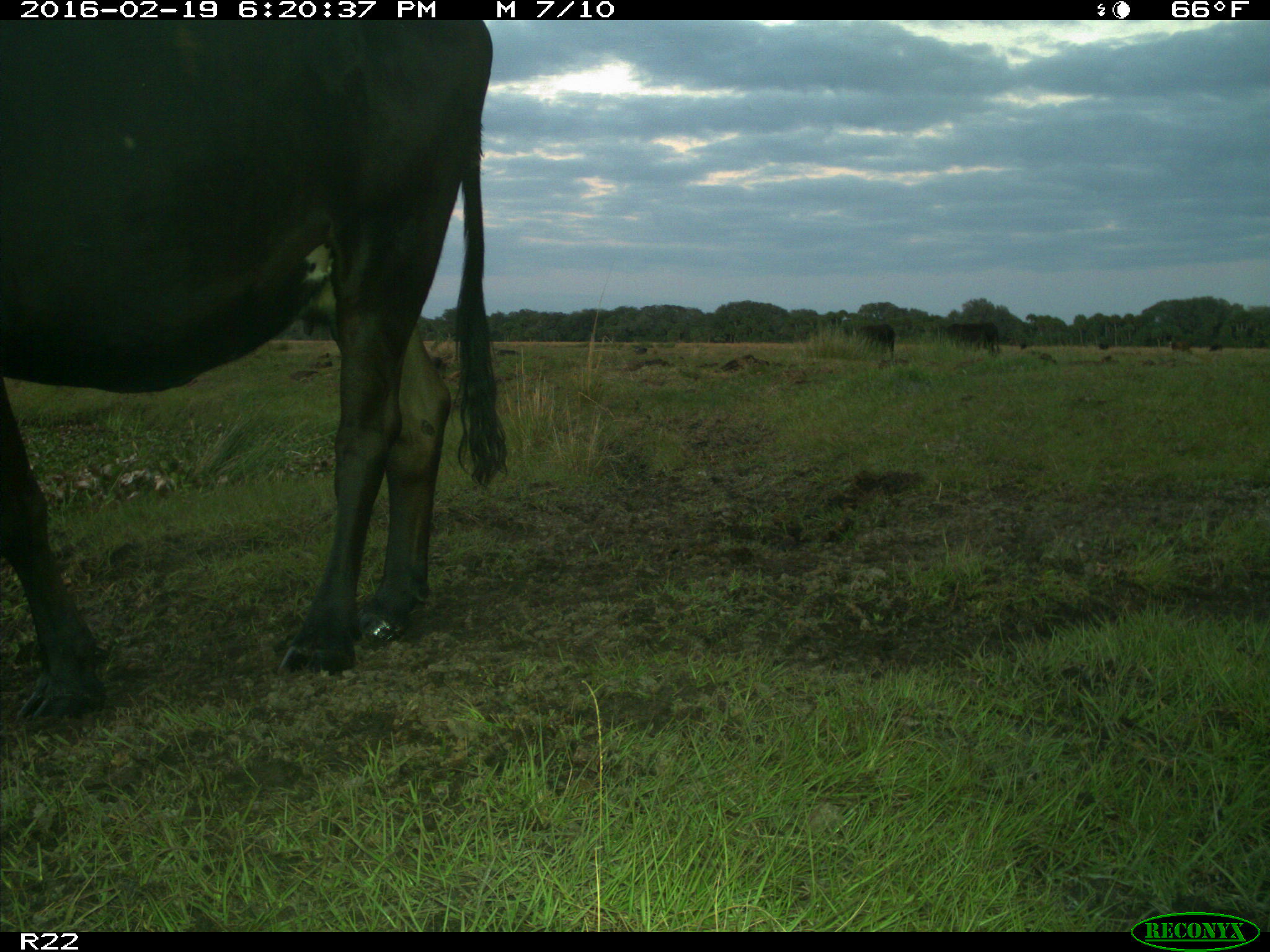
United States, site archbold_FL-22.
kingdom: Animalia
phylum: Chordata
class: Mammalia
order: Artiodactyla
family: Bovidae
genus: Bos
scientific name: Bos taurus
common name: domestic cow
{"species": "Bos taurus (domestic cow)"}